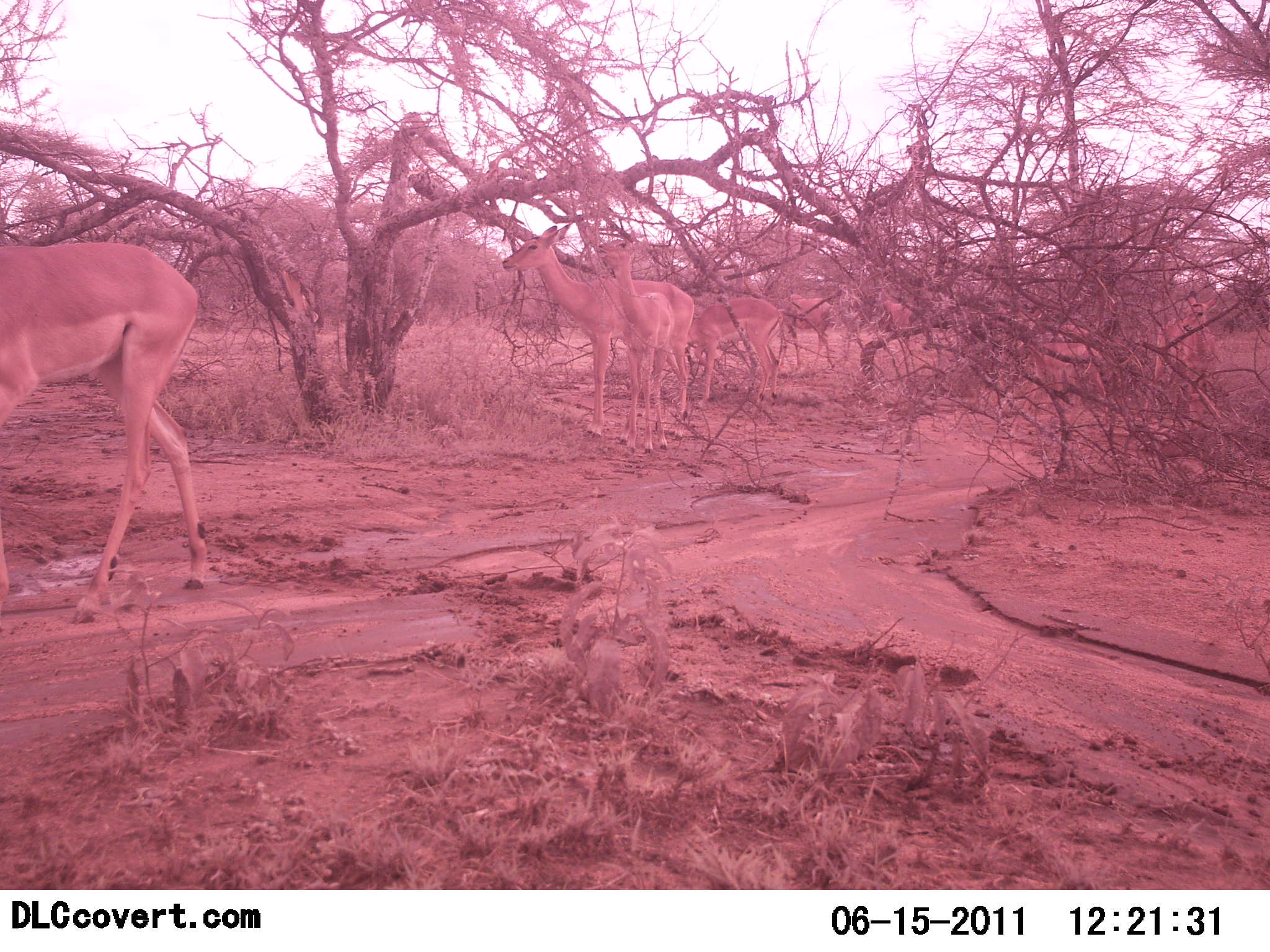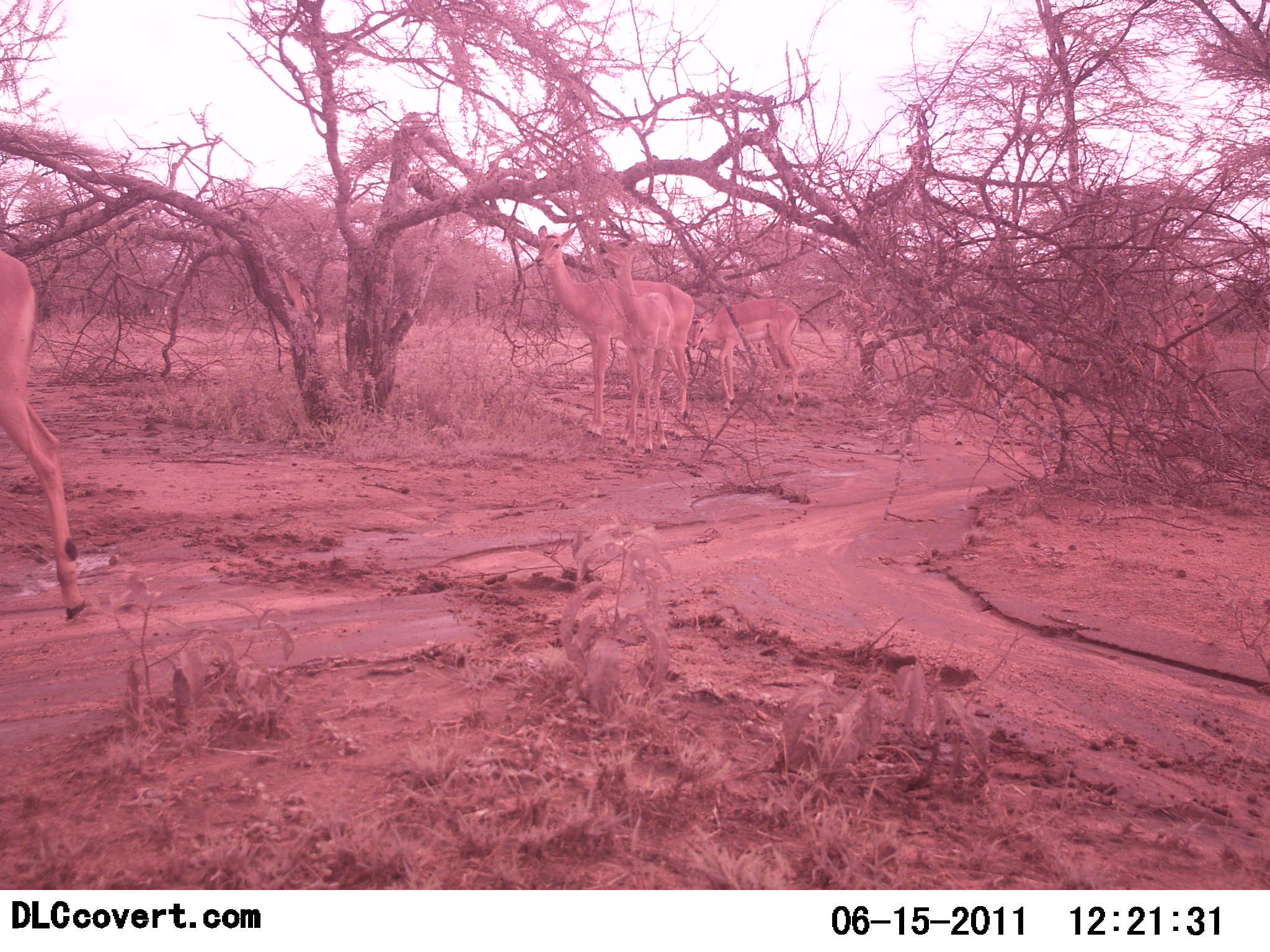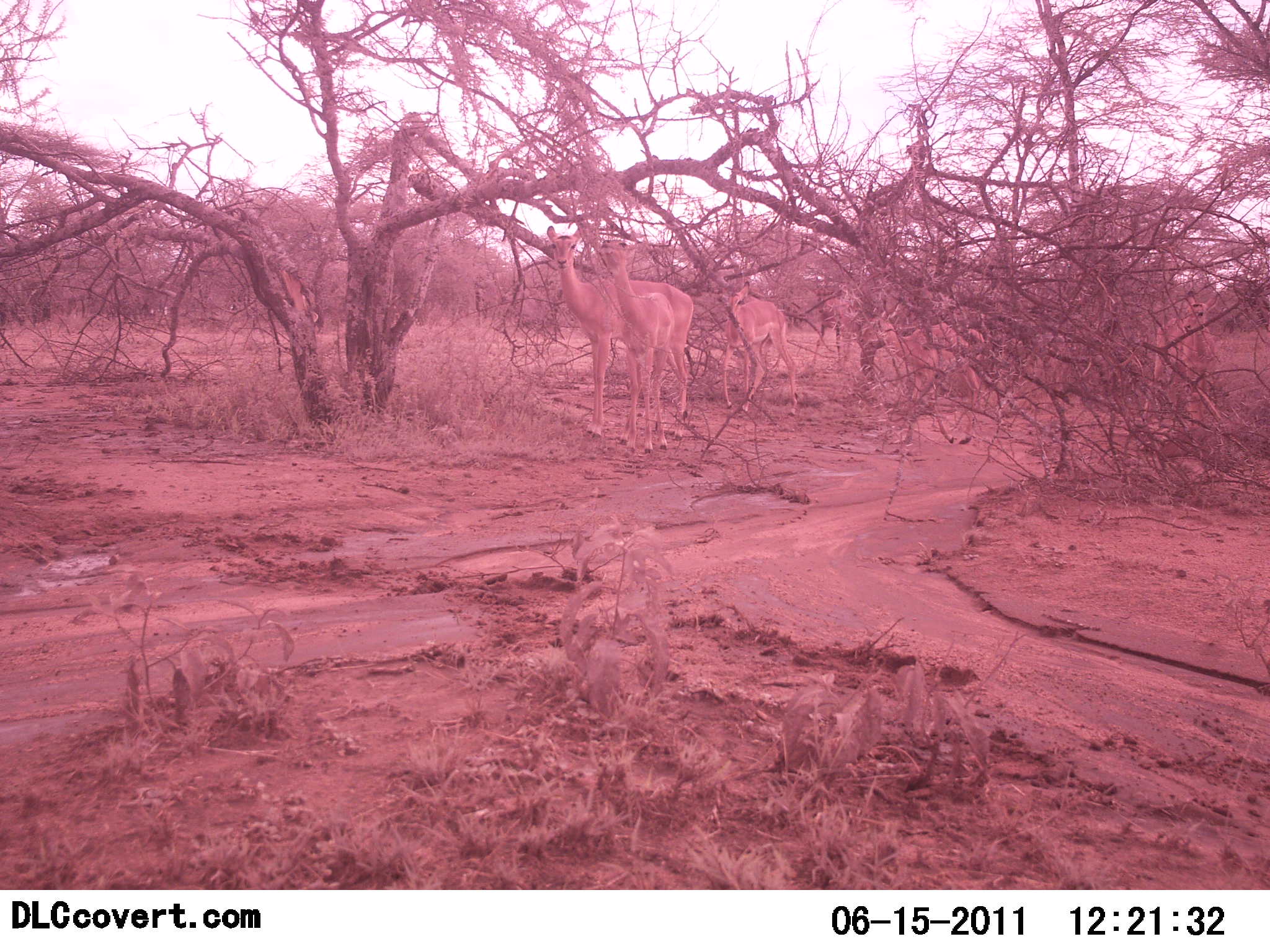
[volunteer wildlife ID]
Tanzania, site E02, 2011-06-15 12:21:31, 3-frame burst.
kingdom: Animalia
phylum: Chordata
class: Mammalia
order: Artiodactyla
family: Bovidae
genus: Aepyceros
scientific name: Aepyceros melampus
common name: impala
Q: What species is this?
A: Impala (Aepyceros melampus).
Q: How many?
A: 8.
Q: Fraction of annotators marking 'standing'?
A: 50%.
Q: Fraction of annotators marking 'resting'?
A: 0%.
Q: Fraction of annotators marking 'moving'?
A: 92%.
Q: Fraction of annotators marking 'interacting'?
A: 0%.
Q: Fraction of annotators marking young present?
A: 0%.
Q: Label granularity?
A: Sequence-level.